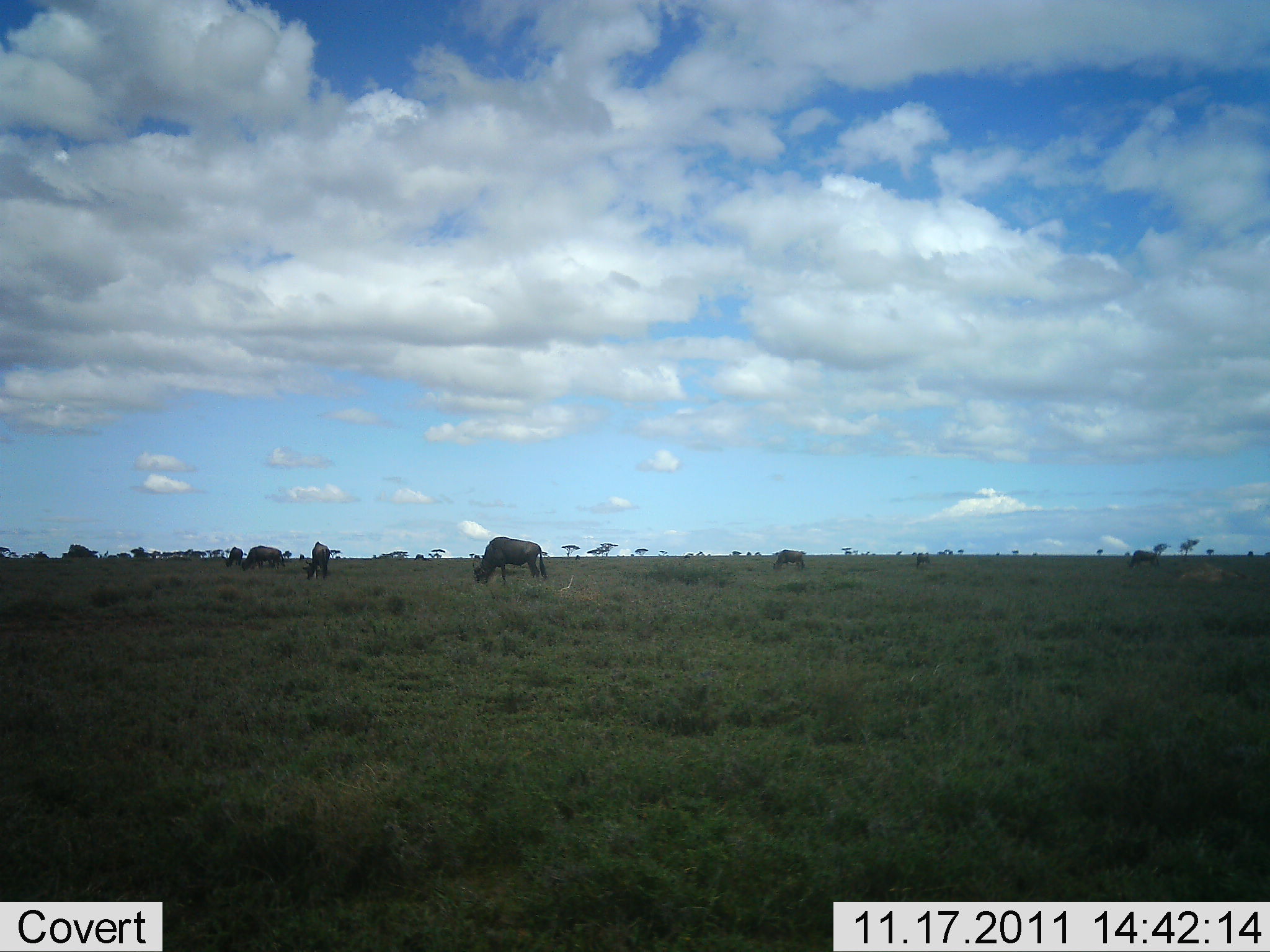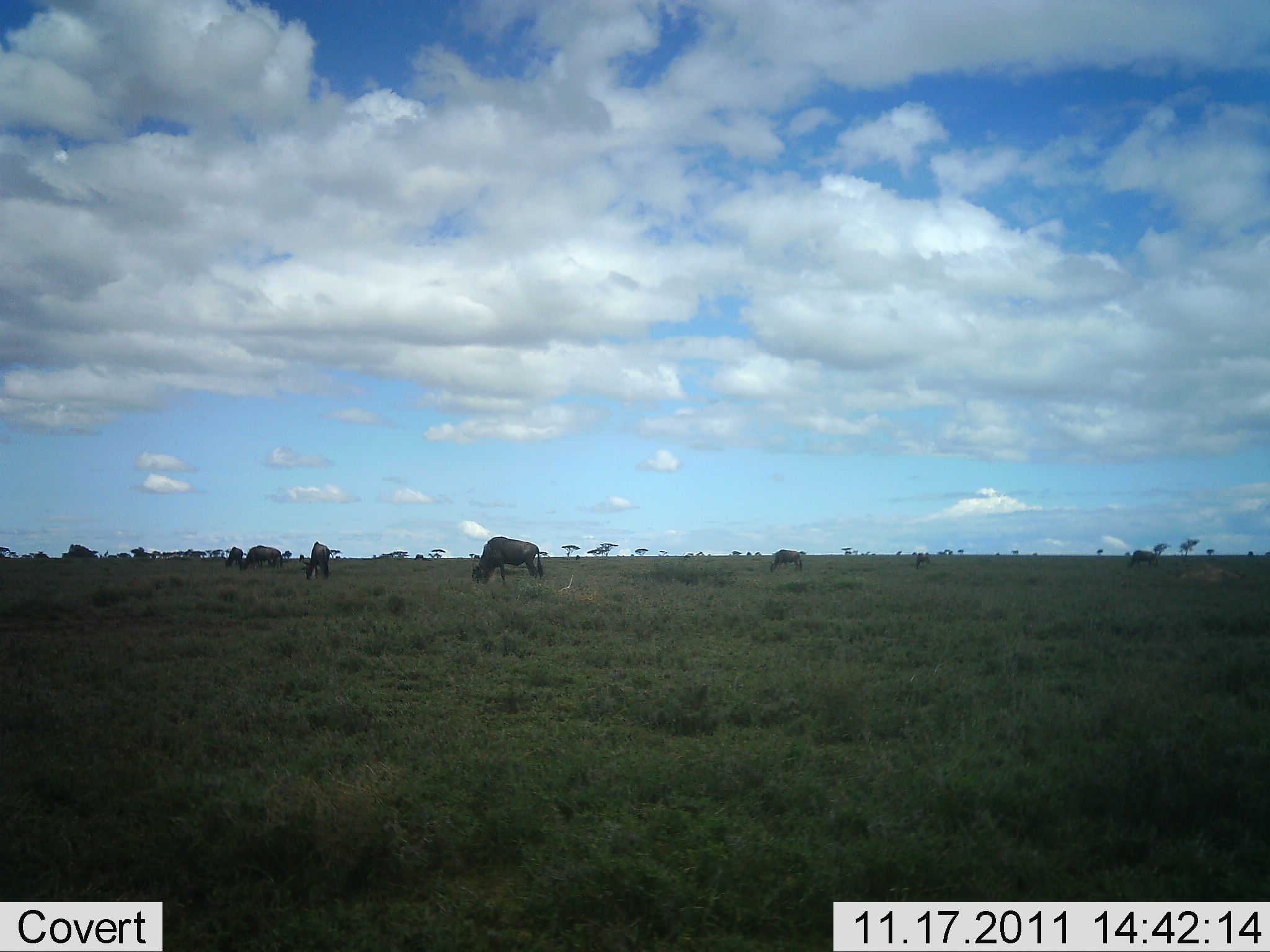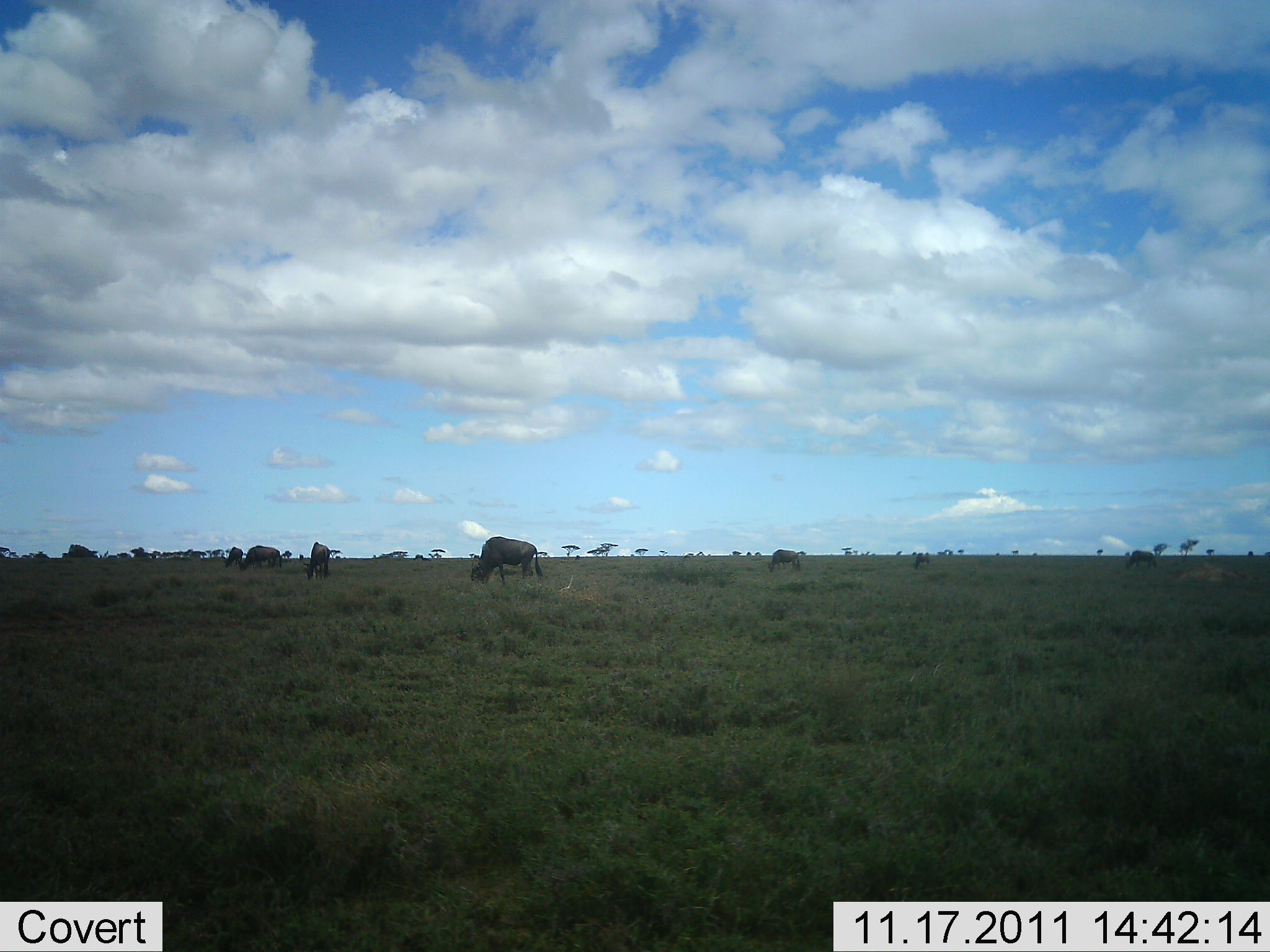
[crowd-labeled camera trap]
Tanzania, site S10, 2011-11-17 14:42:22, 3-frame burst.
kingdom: Animalia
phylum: Chordata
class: Mammalia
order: Artiodactyla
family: Bovidae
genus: Connochaetes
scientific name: Connochaetes taurinus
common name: blue wildebeest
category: wildebeest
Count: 7.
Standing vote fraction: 10%.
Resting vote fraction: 0%.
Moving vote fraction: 10%.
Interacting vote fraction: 0%.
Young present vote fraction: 0%.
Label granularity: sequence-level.